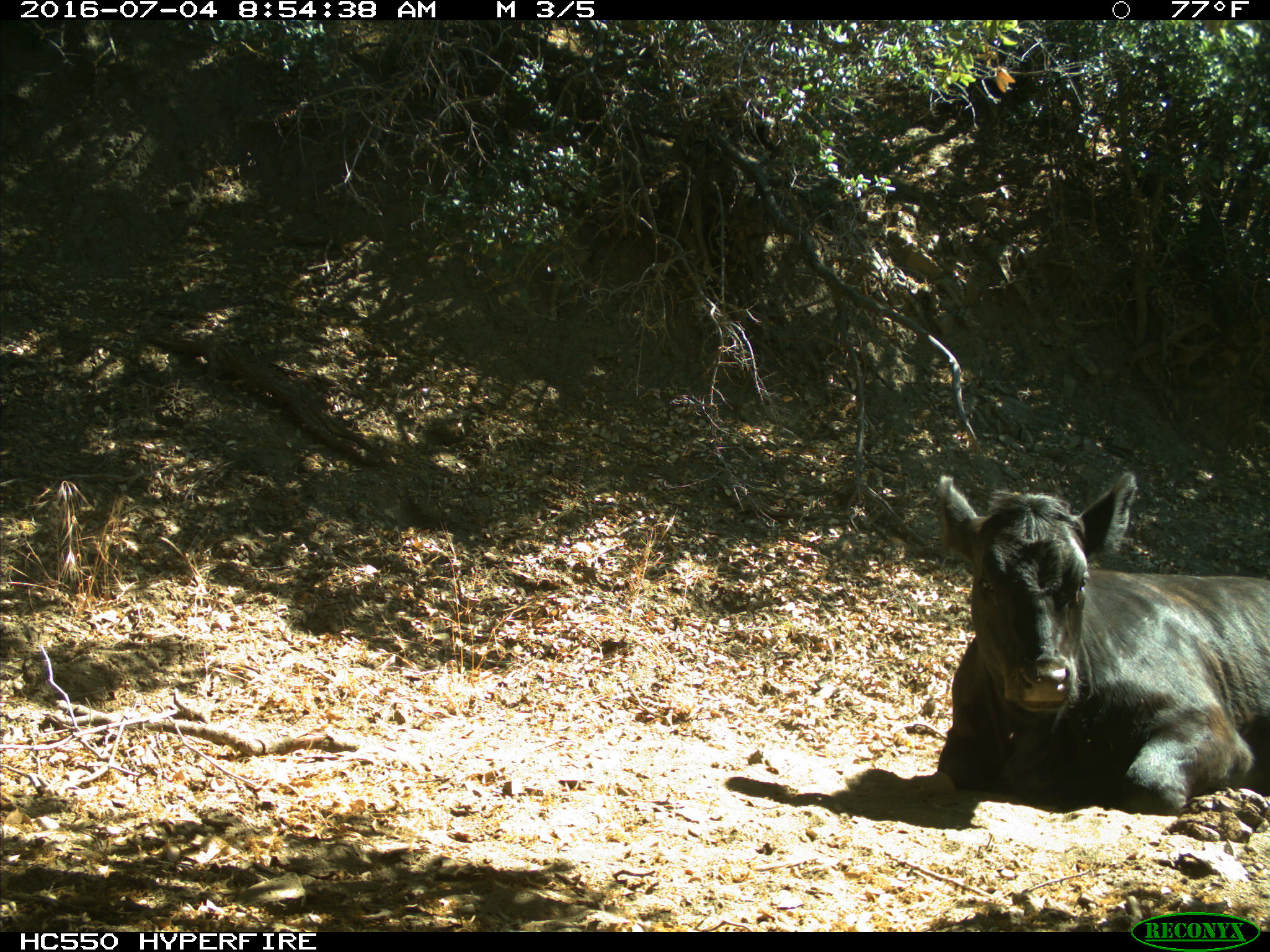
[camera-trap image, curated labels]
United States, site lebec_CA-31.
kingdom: Animalia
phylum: Chordata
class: Mammalia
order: Artiodactyla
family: Bovidae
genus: Bos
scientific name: Bos taurus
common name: domestic cow